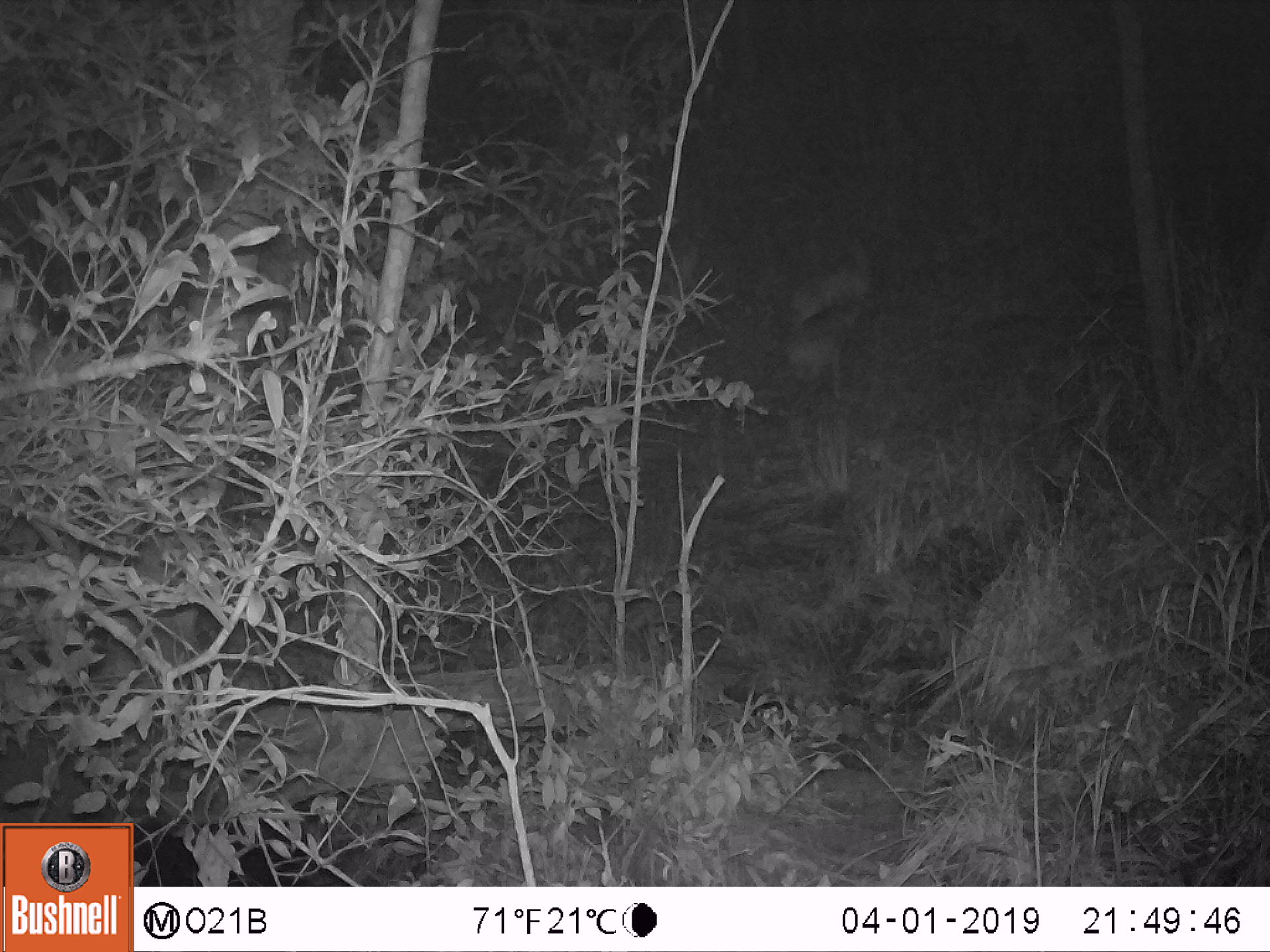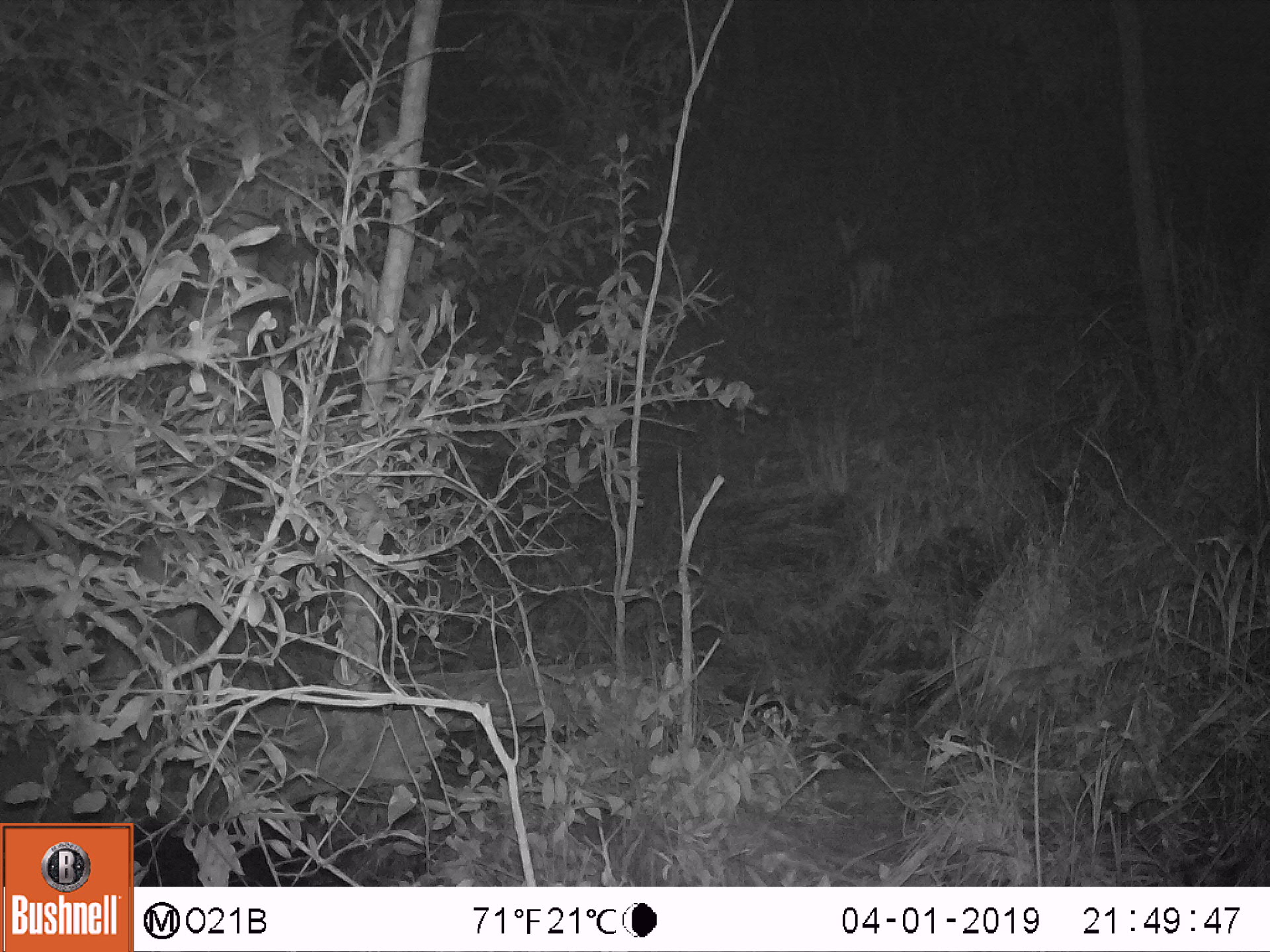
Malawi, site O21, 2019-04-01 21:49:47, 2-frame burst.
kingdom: Animalia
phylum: Chordata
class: Mammalia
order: Artiodactyla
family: Bovidae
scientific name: Antilopinae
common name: small antelope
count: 2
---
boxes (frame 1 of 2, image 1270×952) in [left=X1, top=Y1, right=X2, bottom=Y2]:
small antelope: [left=788, top=237, right=890, bottom=324]; [left=788, top=295, right=875, bottom=394]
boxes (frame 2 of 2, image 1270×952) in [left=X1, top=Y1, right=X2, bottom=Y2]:
small antelope: [left=828, top=210, right=897, bottom=348]